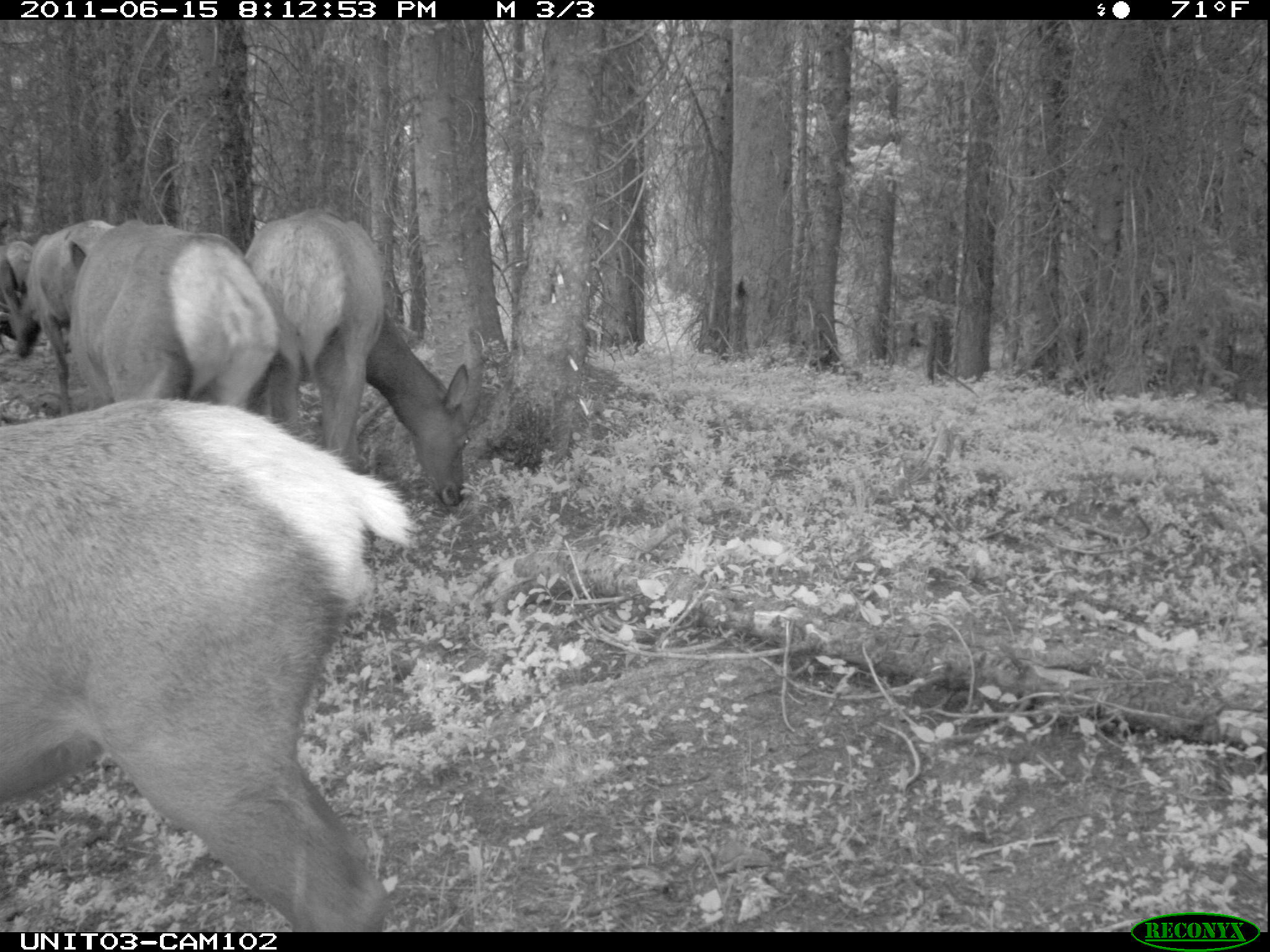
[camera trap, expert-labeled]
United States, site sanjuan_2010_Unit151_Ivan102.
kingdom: Animalia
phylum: Chordata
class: Mammalia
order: Artiodactyla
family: Cervidae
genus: Cervus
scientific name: Cervus elaphus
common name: red deer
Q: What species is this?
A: Cervus elaphus (red deer).